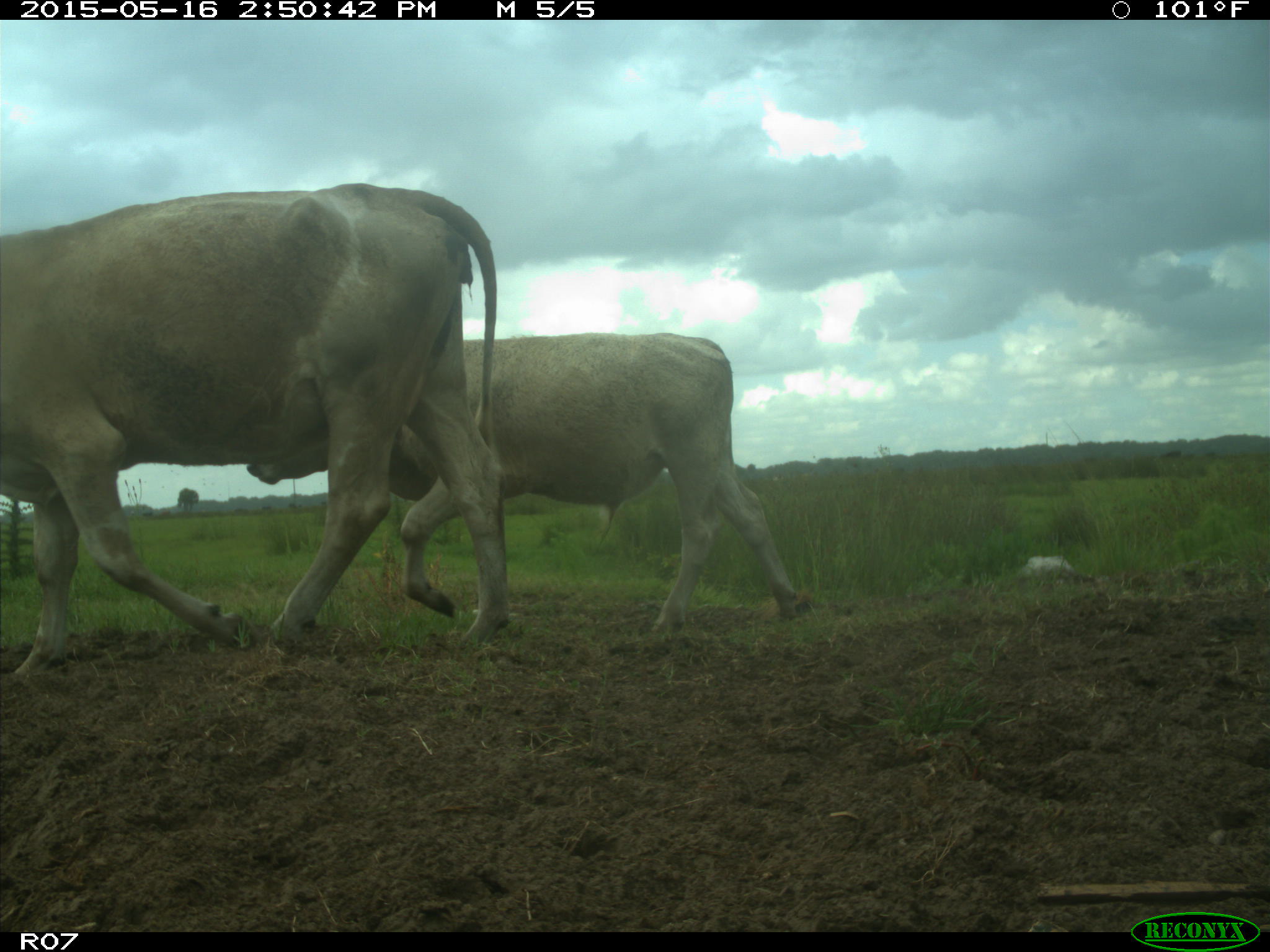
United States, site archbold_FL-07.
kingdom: Animalia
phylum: Chordata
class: Mammalia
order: Artiodactyla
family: Bovidae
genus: Bos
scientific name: Bos taurus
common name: domestic cow